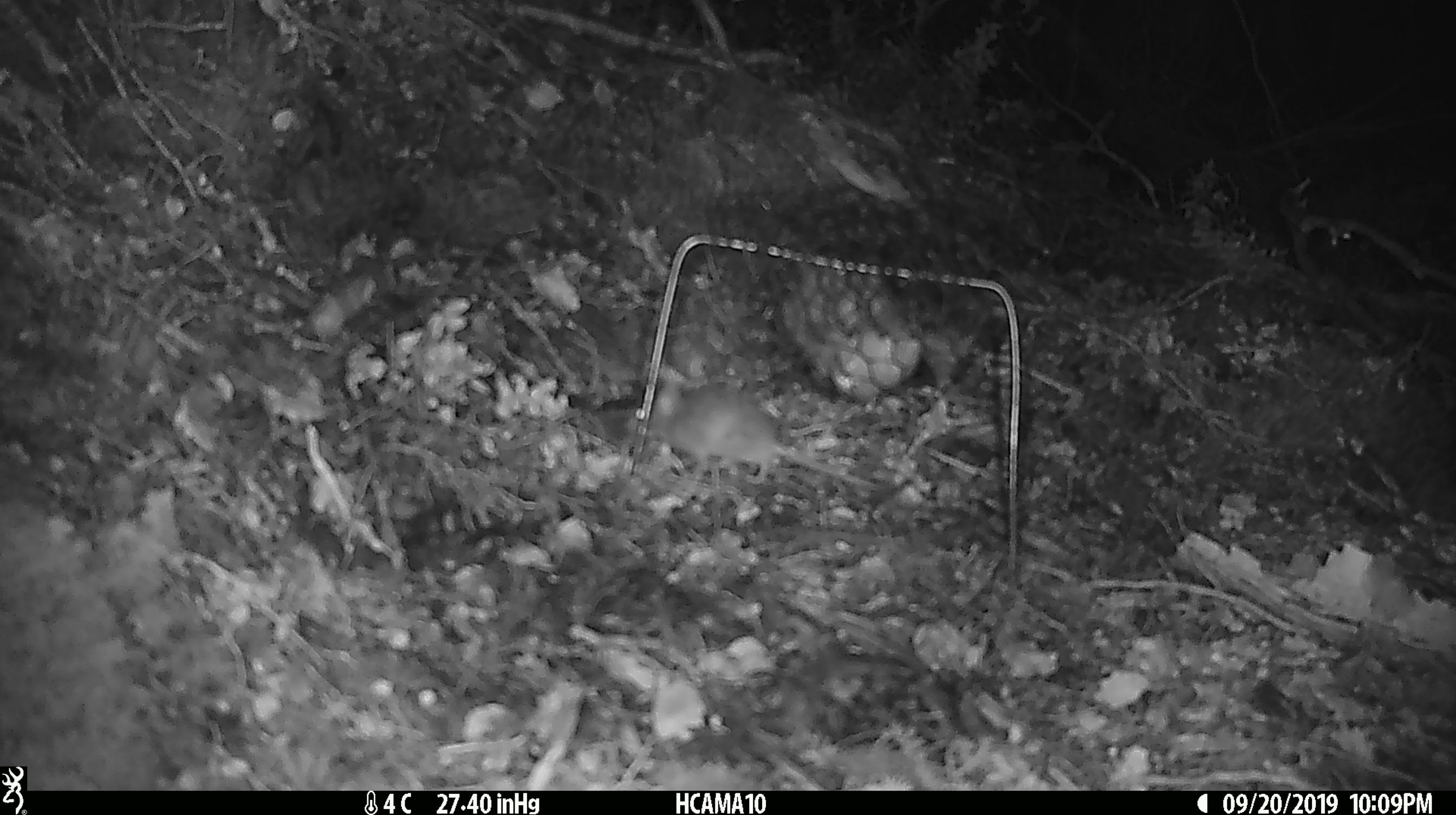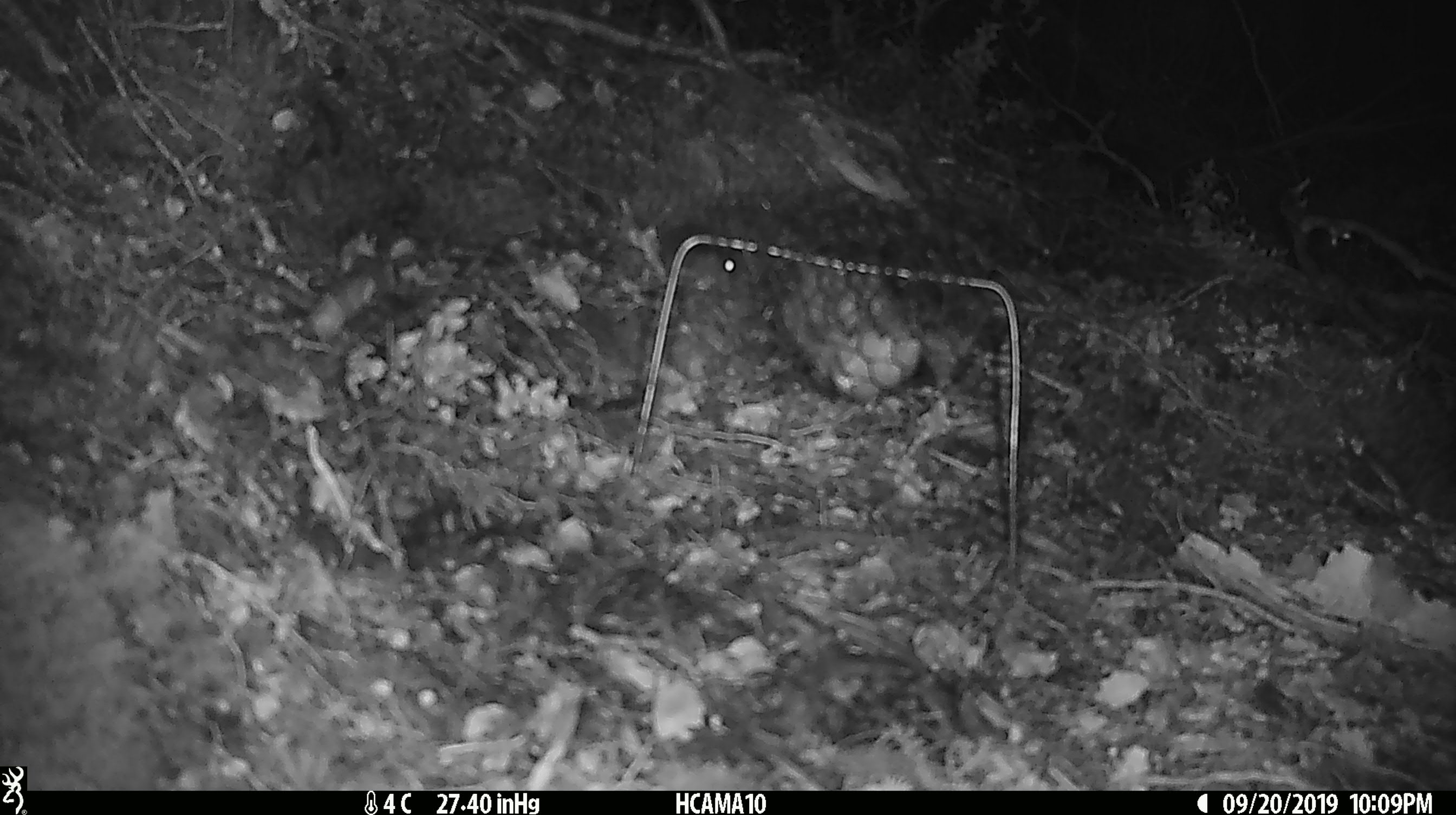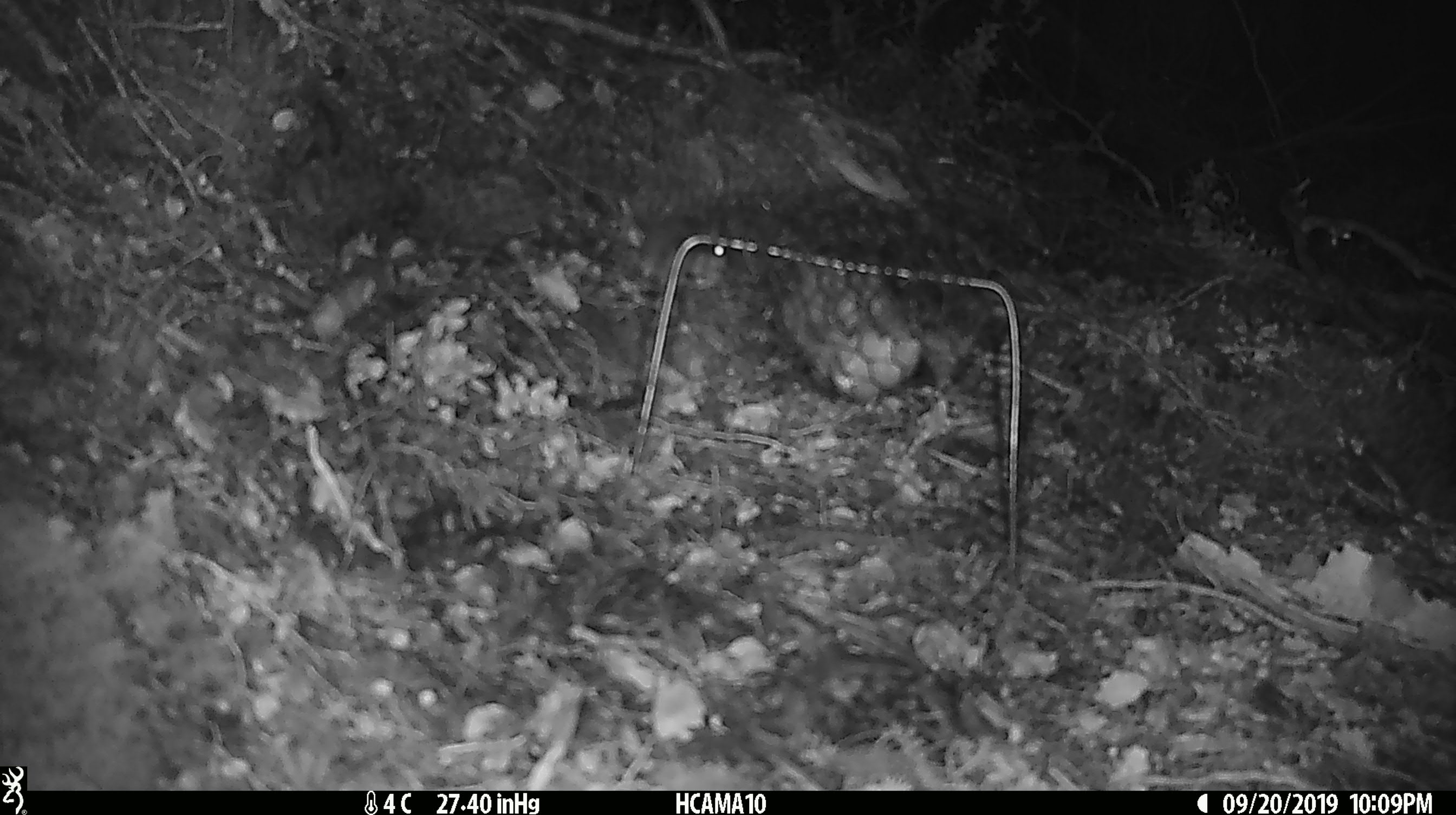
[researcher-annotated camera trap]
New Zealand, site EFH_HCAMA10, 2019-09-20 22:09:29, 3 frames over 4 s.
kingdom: Animalia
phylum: Chordata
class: Mammalia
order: Rodentia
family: Muridae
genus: Mus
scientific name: Mus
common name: mouse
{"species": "mouse (Mus)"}